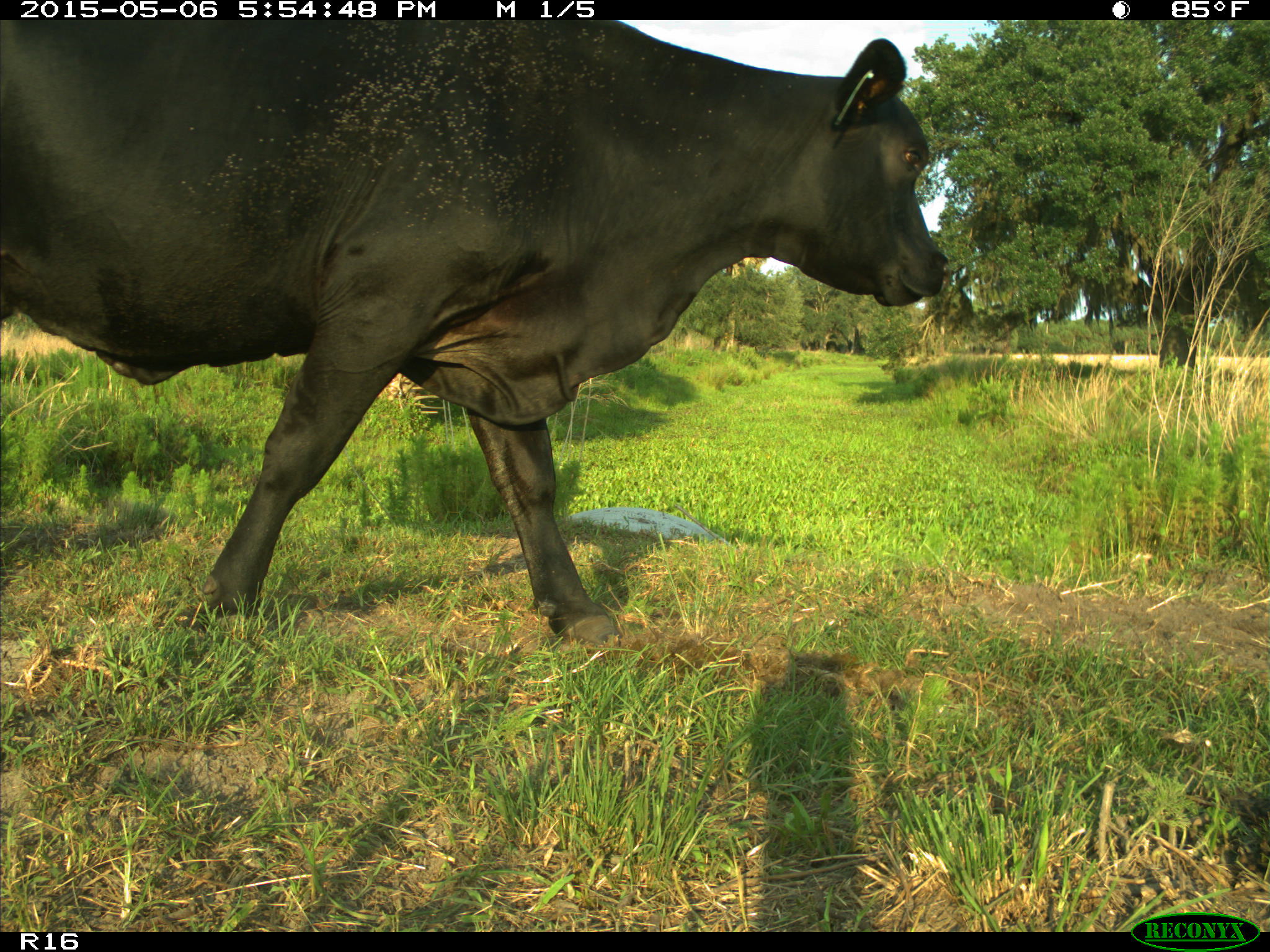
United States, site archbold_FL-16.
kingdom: Animalia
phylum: Chordata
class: Mammalia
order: Artiodactyla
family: Bovidae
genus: Bos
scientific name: Bos taurus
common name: domestic cow